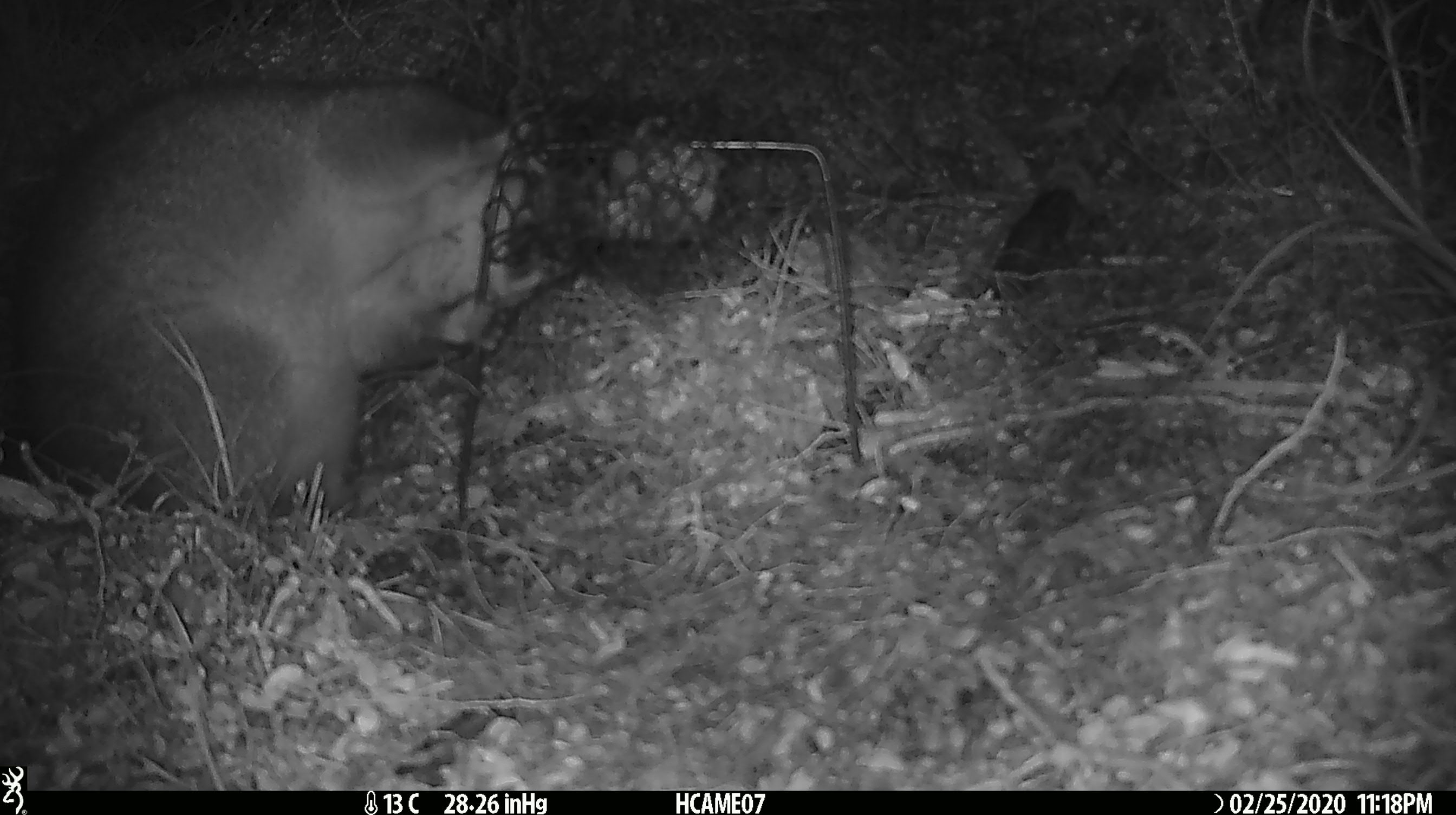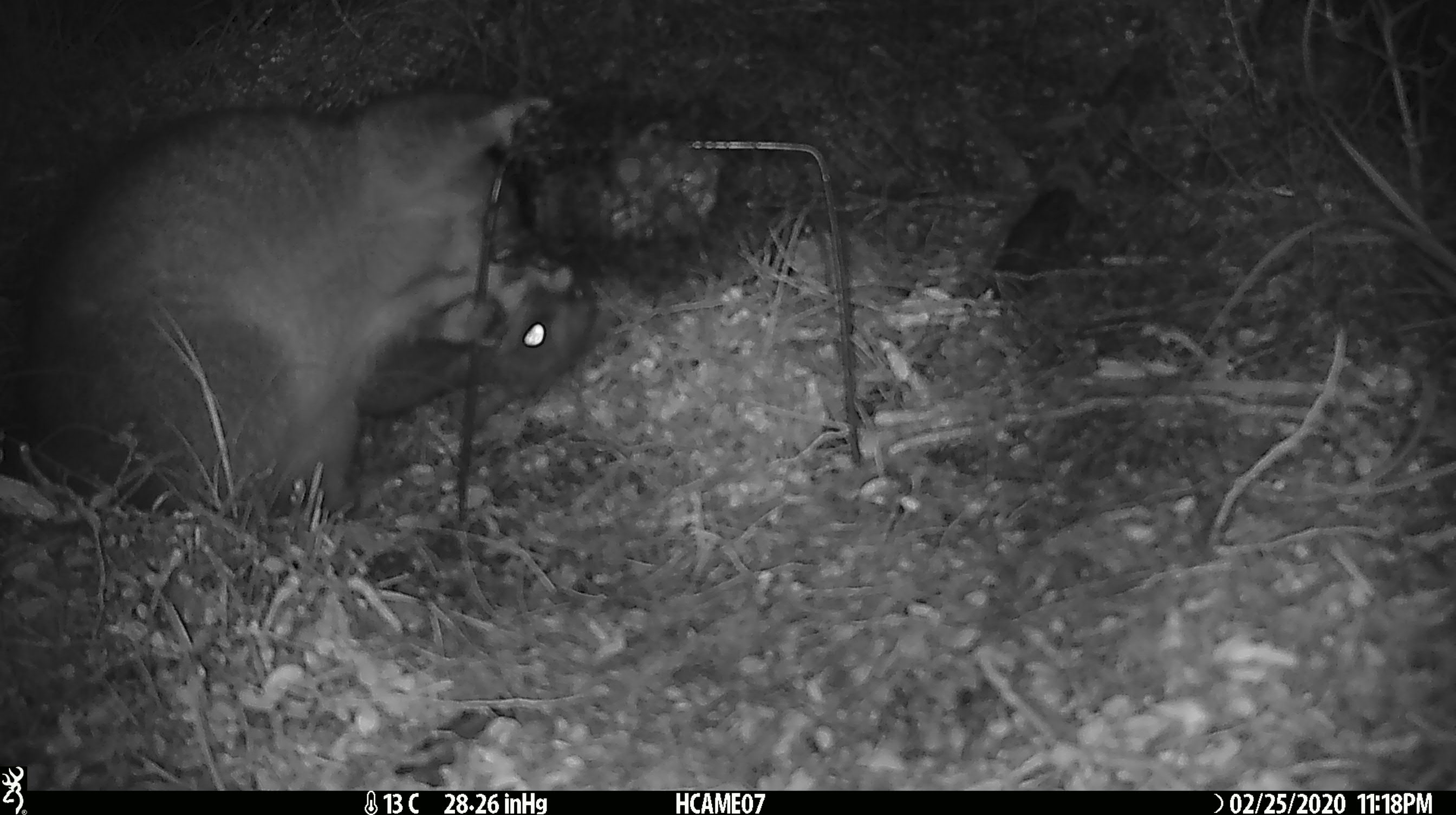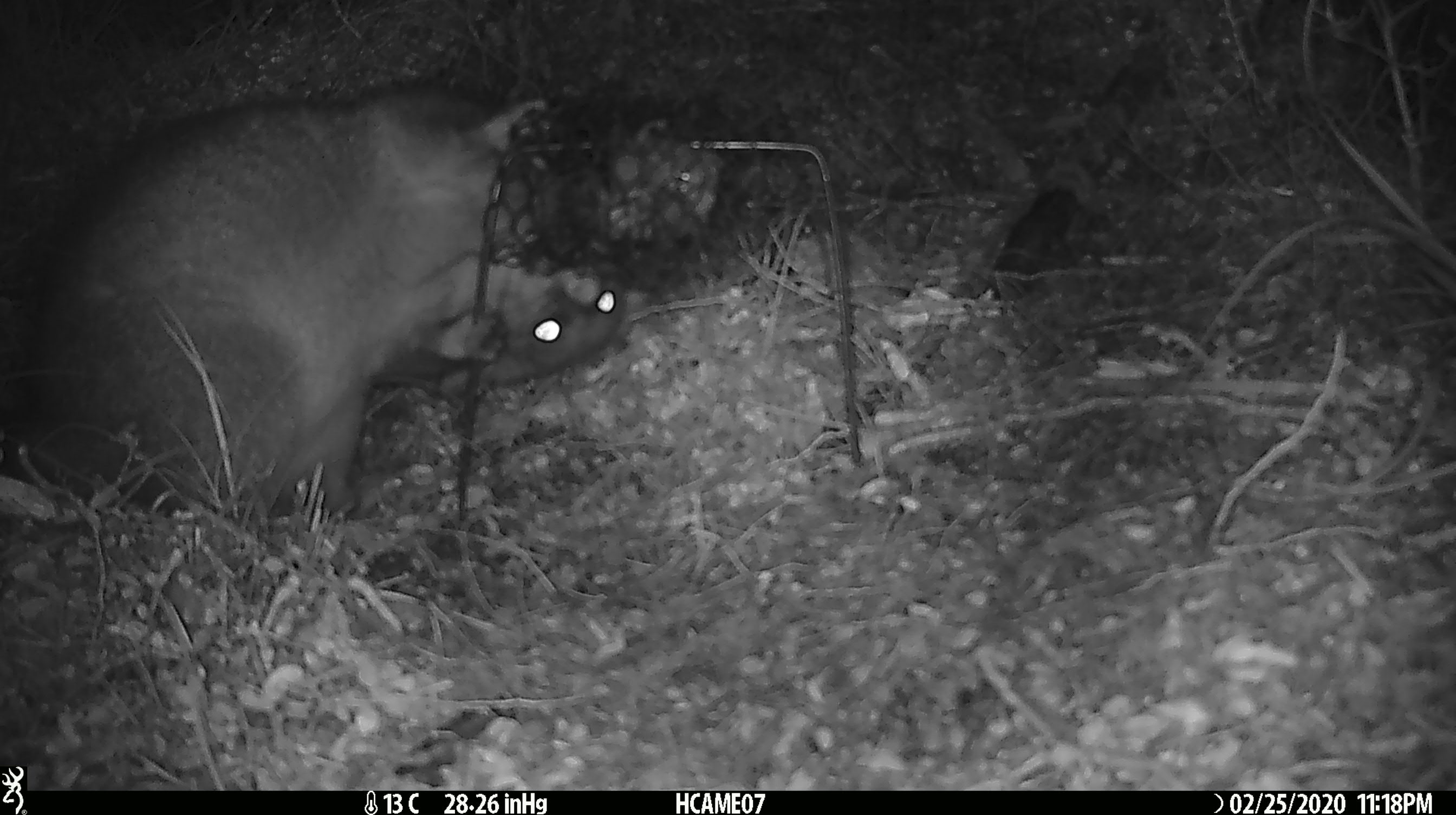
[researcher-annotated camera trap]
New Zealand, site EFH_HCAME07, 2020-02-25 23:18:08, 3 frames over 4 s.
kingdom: Animalia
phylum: Chordata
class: Mammalia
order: Diprotodontia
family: Phalangeridae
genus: Trichosurus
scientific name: Trichosurus vulpecula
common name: common brushtail possum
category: possum